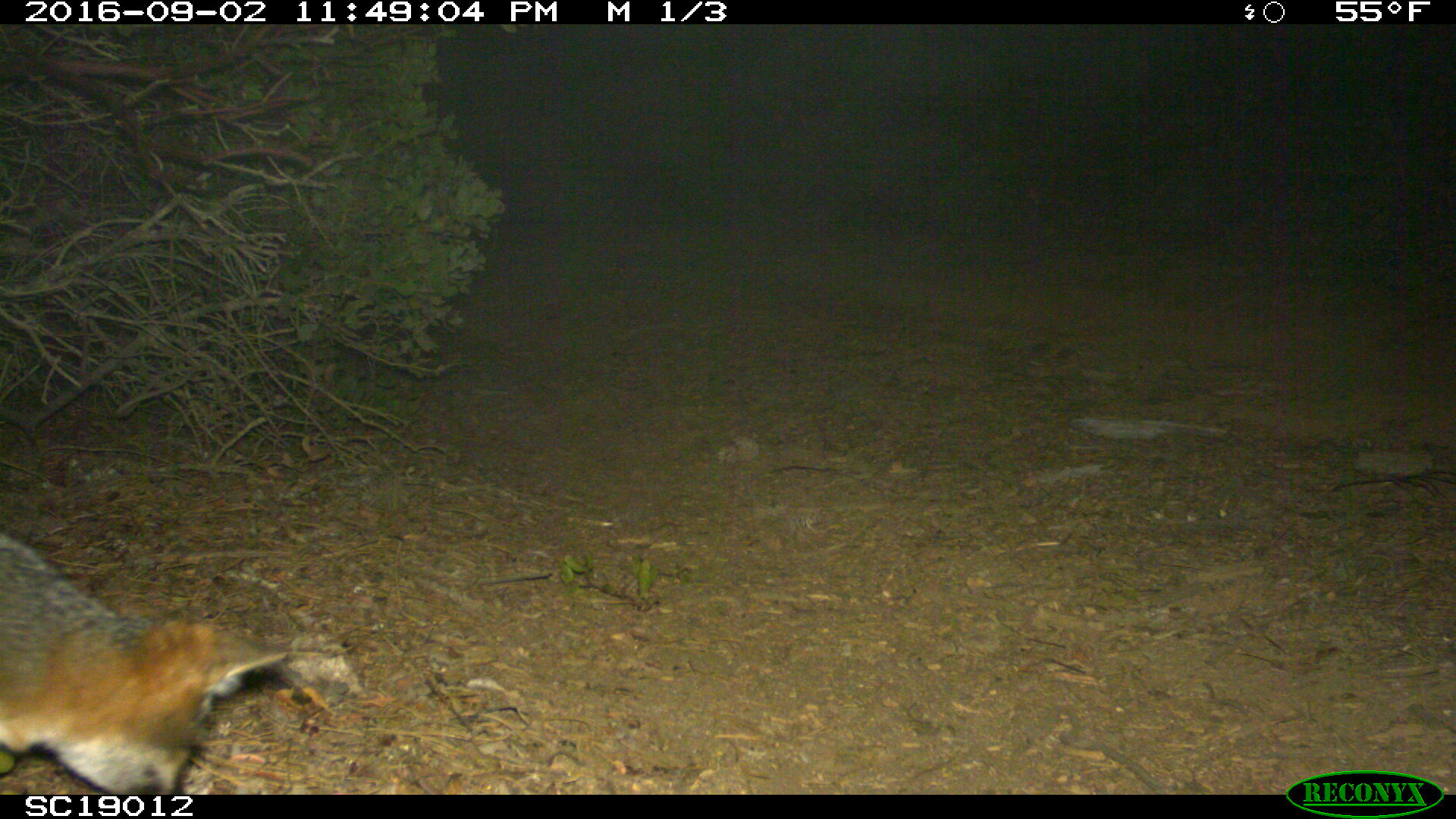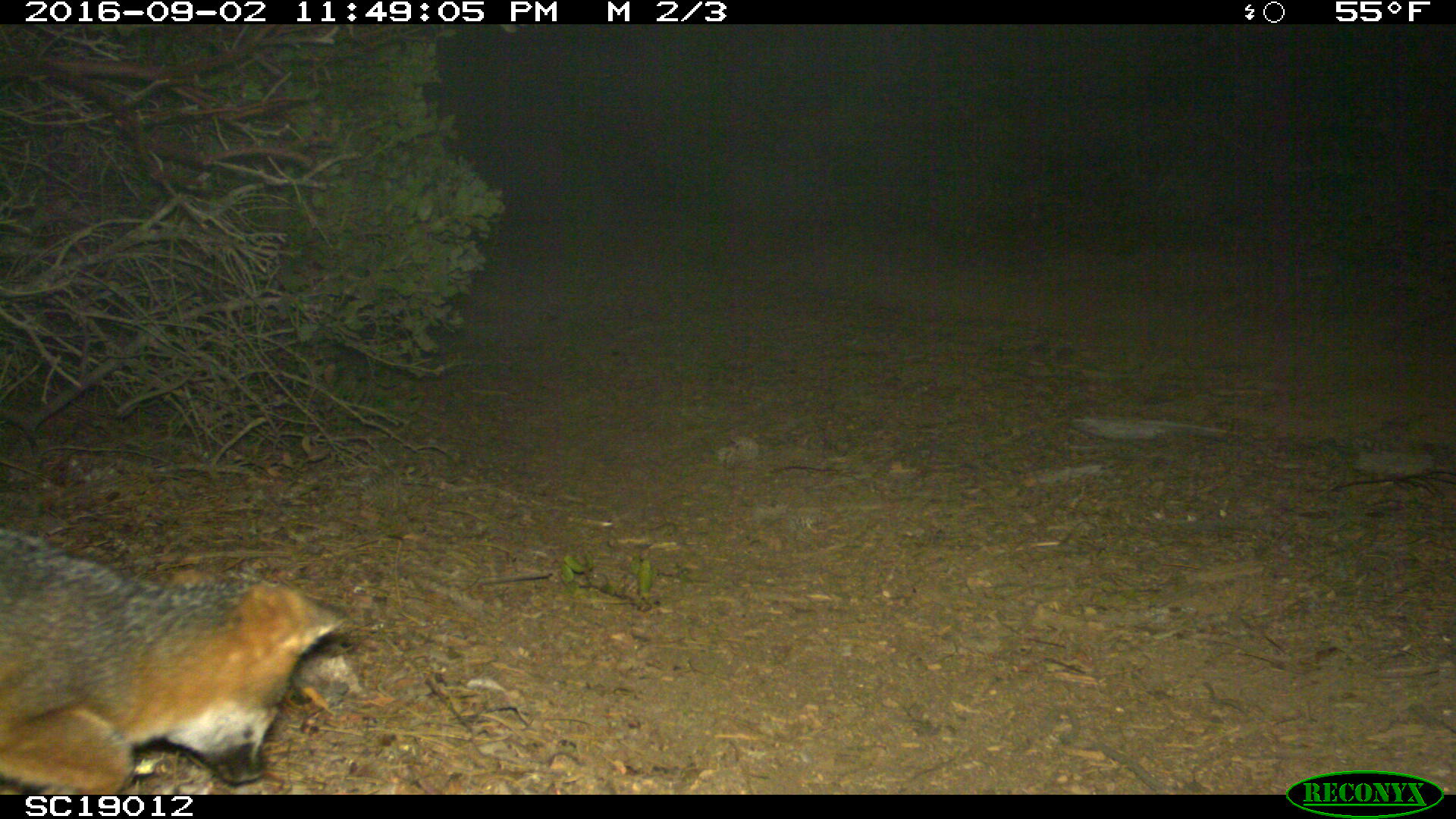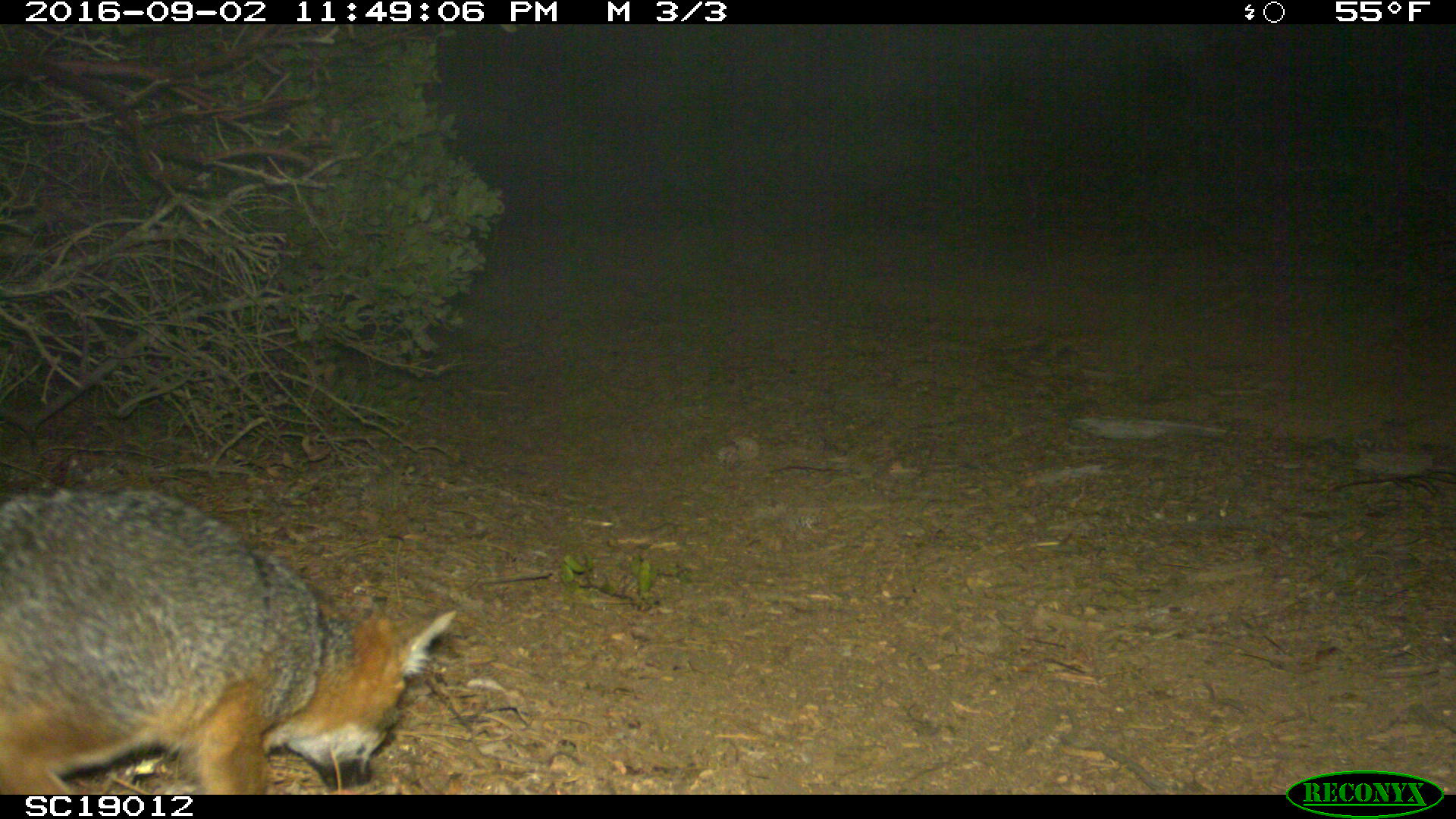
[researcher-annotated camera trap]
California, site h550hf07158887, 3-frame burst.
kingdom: Animalia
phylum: Chordata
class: Mammalia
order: Carnivora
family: Canidae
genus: Urocyon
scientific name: Urocyon littoralis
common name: island fox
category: fox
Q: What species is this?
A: Fox (island fox) (Urocyon littoralis).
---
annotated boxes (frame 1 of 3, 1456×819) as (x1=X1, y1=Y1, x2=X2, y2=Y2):
fox: (x1=0, y1=533, x2=284, y2=794)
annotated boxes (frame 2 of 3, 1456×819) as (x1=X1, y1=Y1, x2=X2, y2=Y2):
fox: (x1=0, y1=530, x2=348, y2=795)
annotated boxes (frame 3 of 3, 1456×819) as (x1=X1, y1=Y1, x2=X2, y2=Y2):
fox: (x1=0, y1=490, x2=454, y2=795)